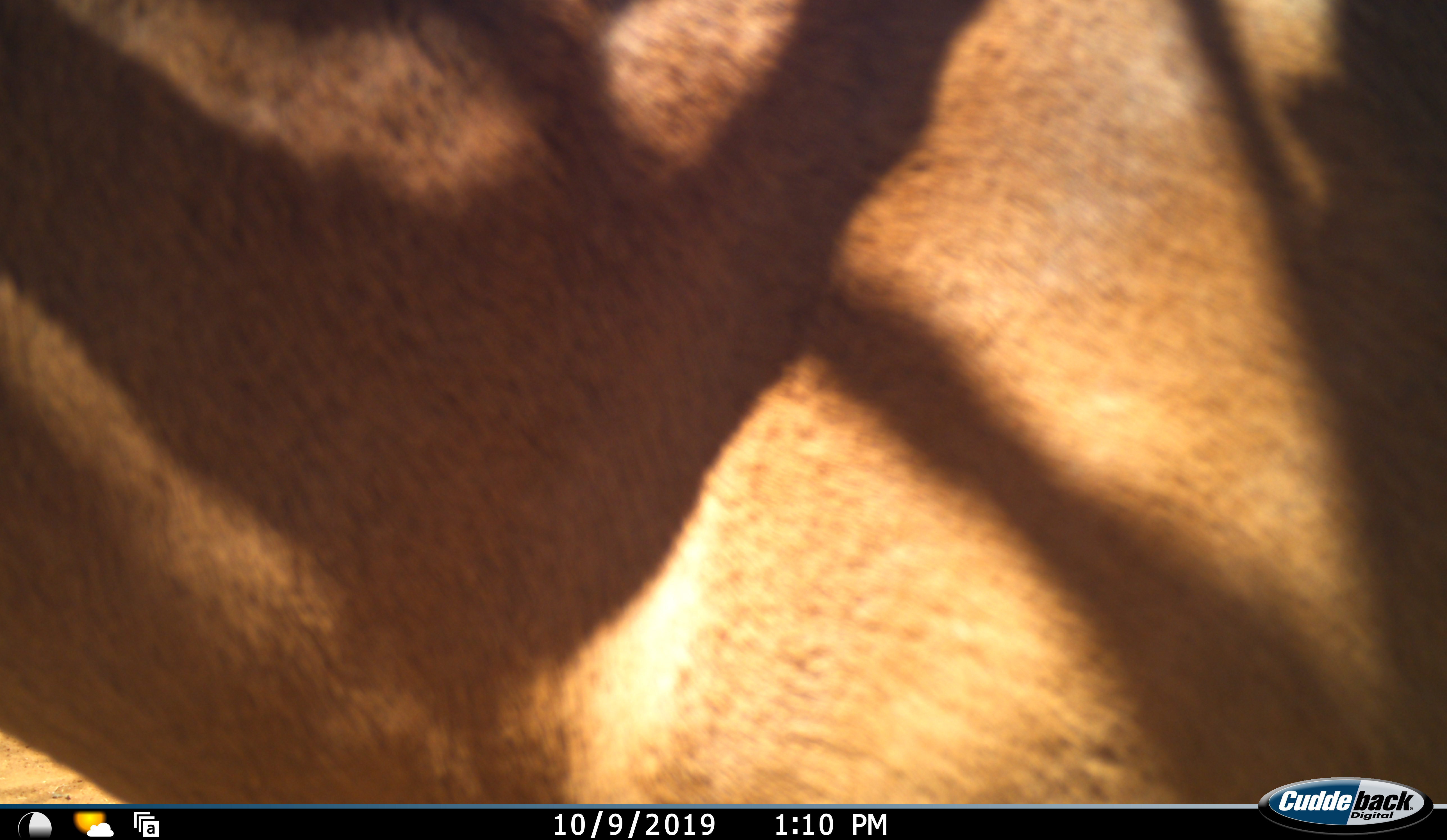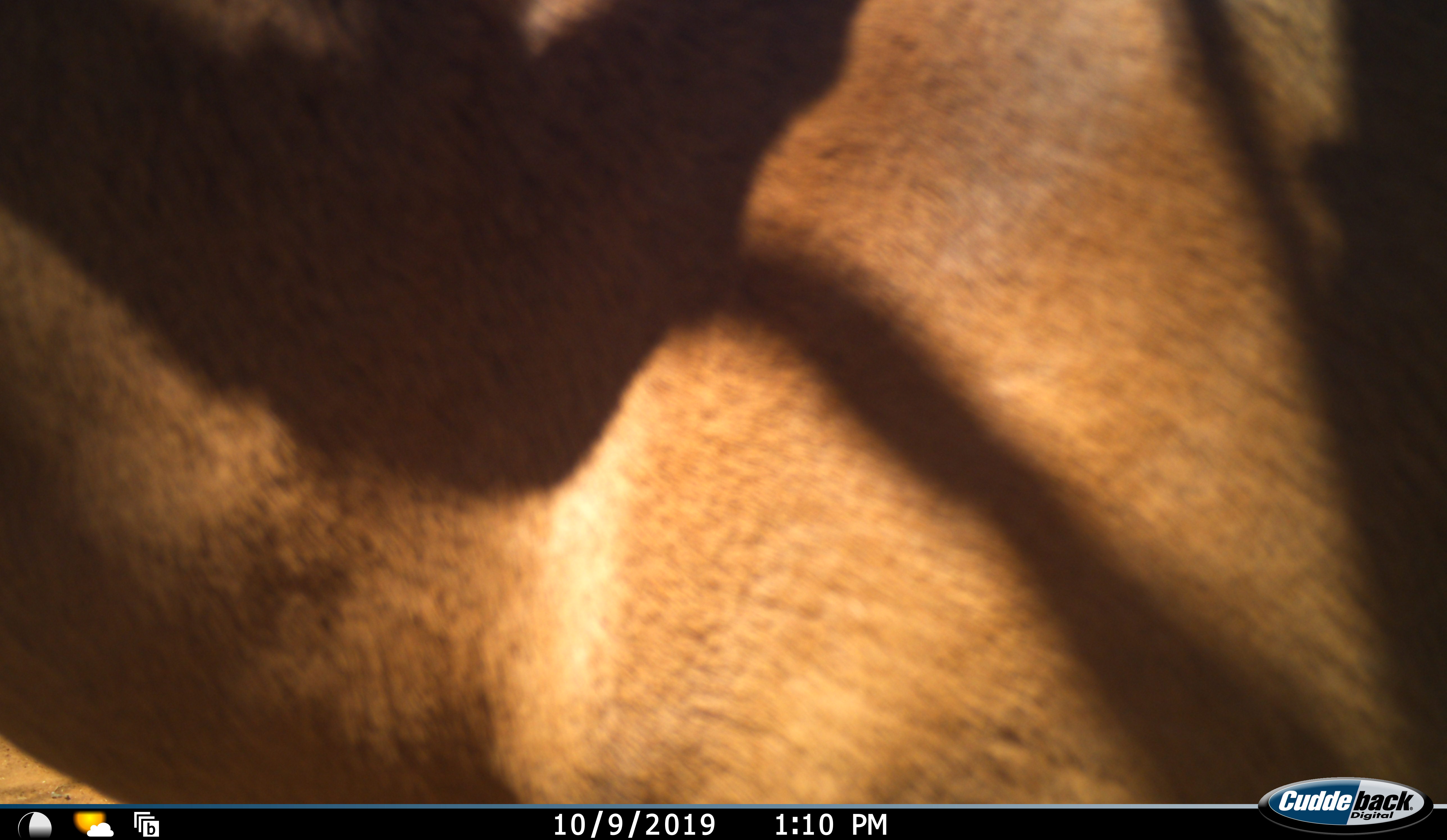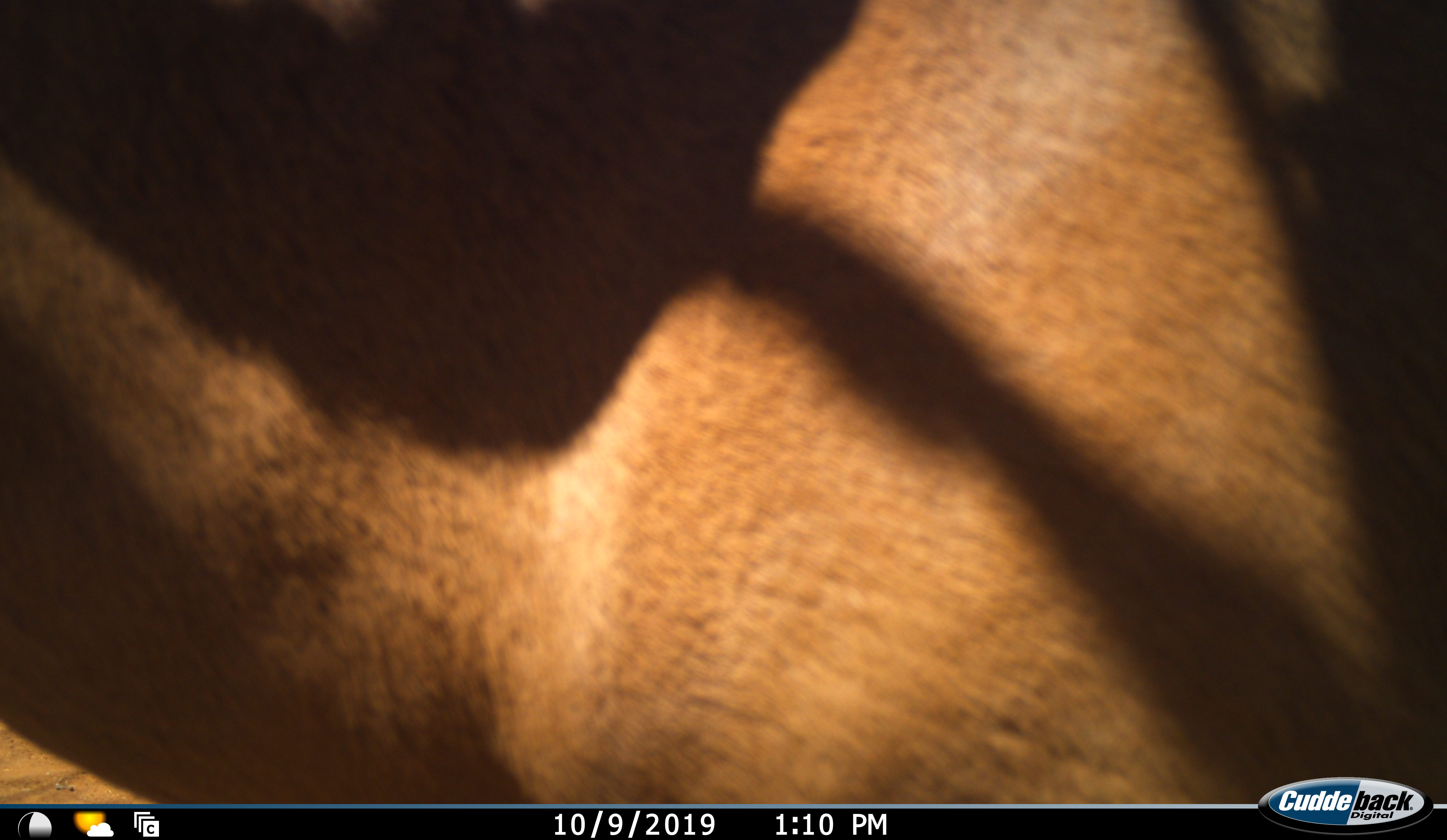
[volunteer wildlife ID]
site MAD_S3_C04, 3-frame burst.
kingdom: Animalia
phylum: Chordata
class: Mammalia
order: Artiodactyla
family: Bovidae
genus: Aepyceros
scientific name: Aepyceros melampus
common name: impala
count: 1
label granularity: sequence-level